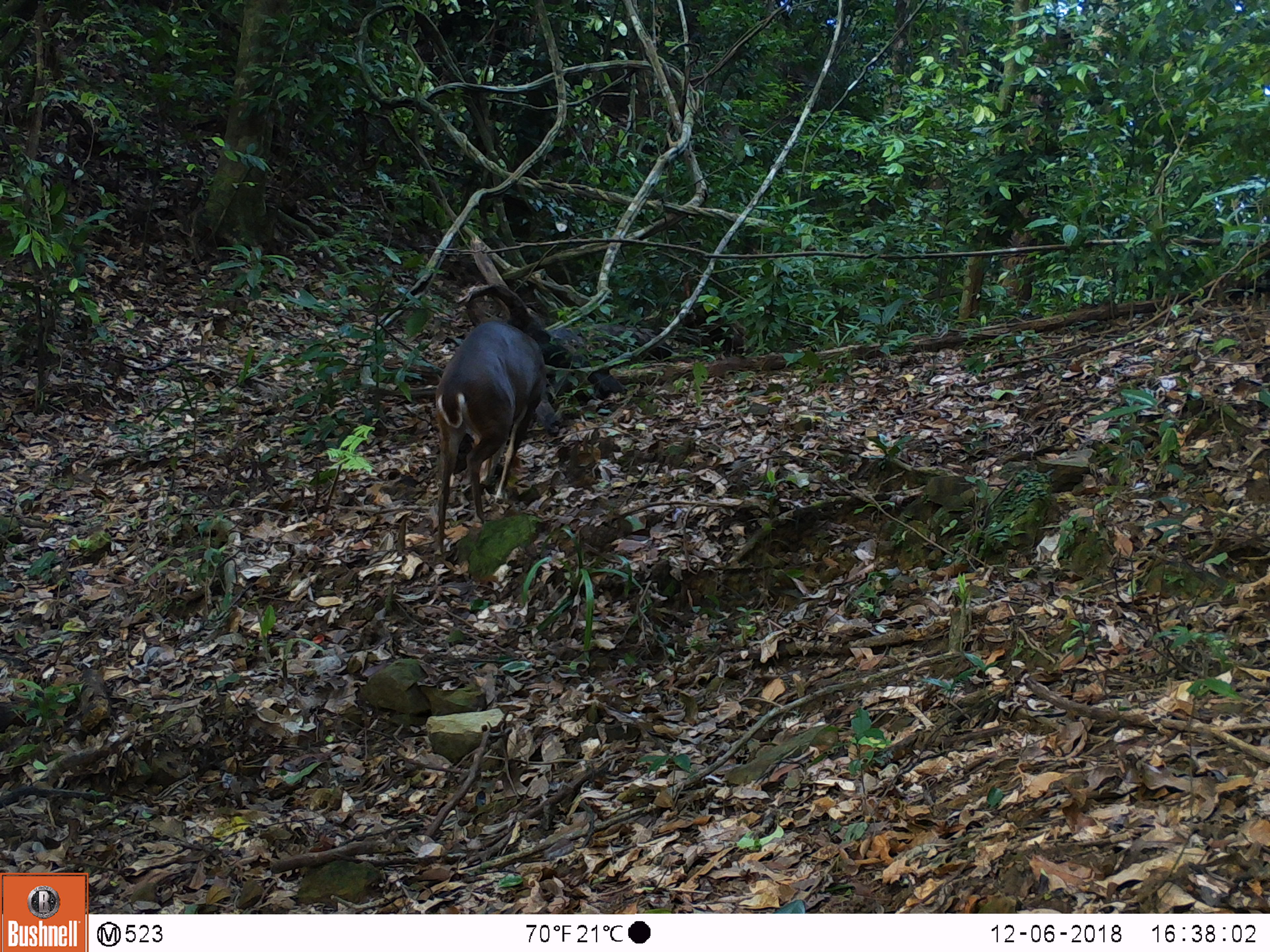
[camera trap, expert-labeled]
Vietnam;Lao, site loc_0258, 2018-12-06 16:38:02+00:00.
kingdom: Animalia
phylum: Chordata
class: Mammalia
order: Artiodactyla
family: Cervidae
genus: Muntiacus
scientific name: Muntiacus vuquangensis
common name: large-antlered muntjac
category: large antlered muntjac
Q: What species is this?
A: Large antlered muntjac (large-antlered muntjac) (Muntiacus vuquangensis).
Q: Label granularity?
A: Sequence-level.